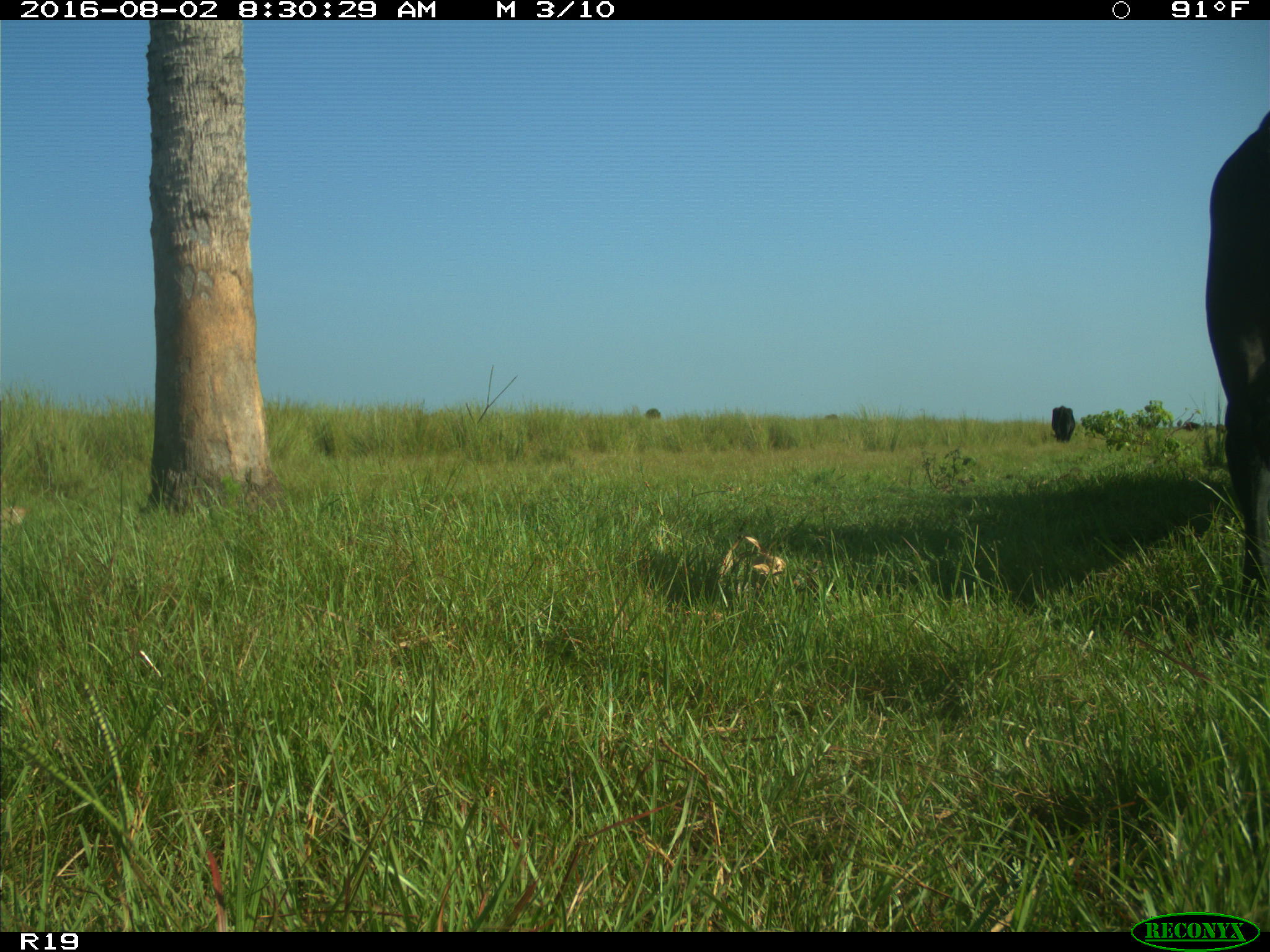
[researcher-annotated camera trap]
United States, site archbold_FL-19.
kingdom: Animalia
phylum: Chordata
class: Mammalia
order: Artiodactyla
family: Bovidae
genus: Bos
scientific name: Bos taurus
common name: domestic cow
Bos taurus (domestic cow).